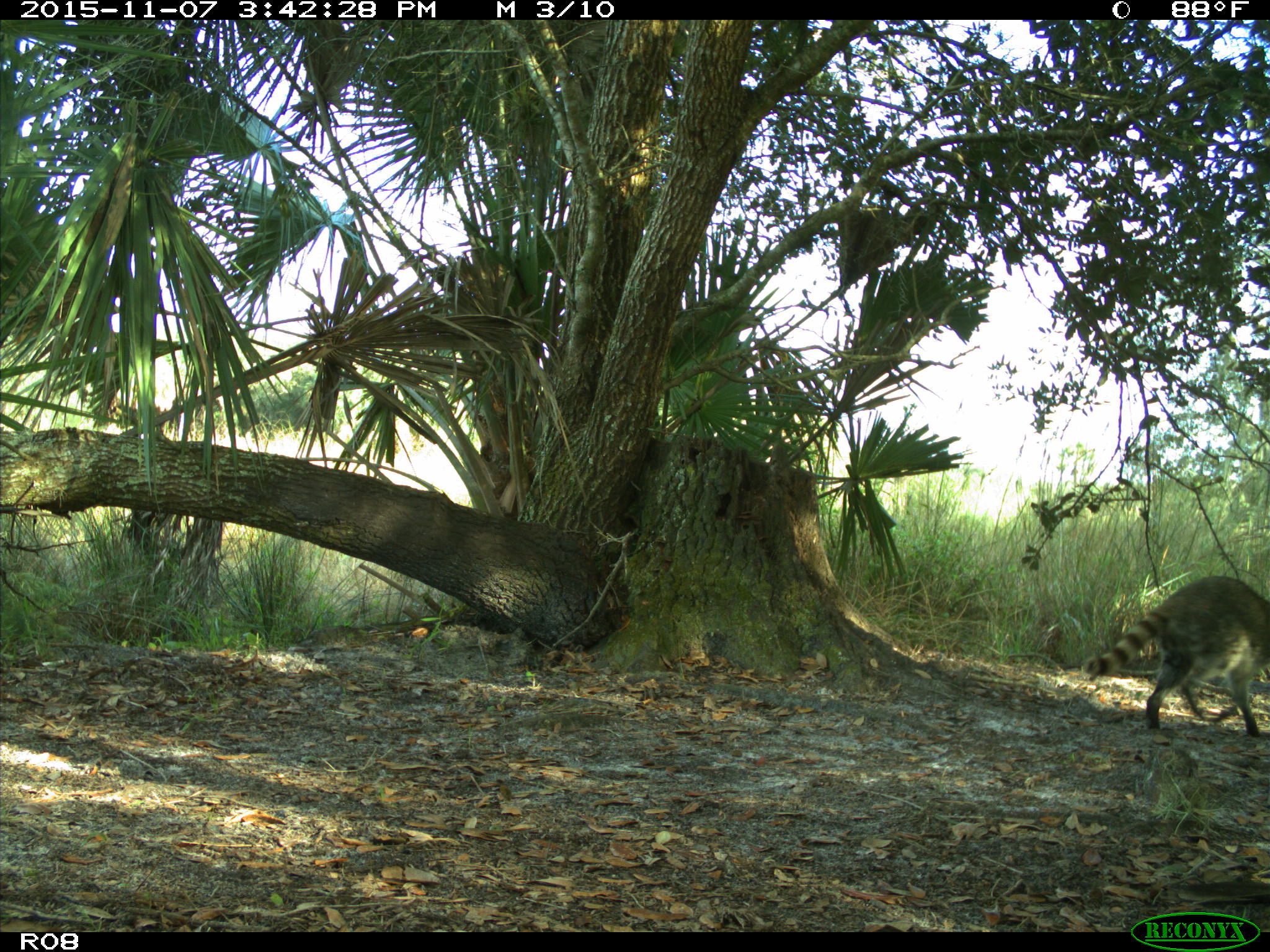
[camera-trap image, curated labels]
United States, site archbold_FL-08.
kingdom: Animalia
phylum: Chordata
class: Mammalia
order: Carnivora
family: Procyonidae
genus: Procyon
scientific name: Procyon lotor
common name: common raccoon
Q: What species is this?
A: Procyon lotor (common raccoon).